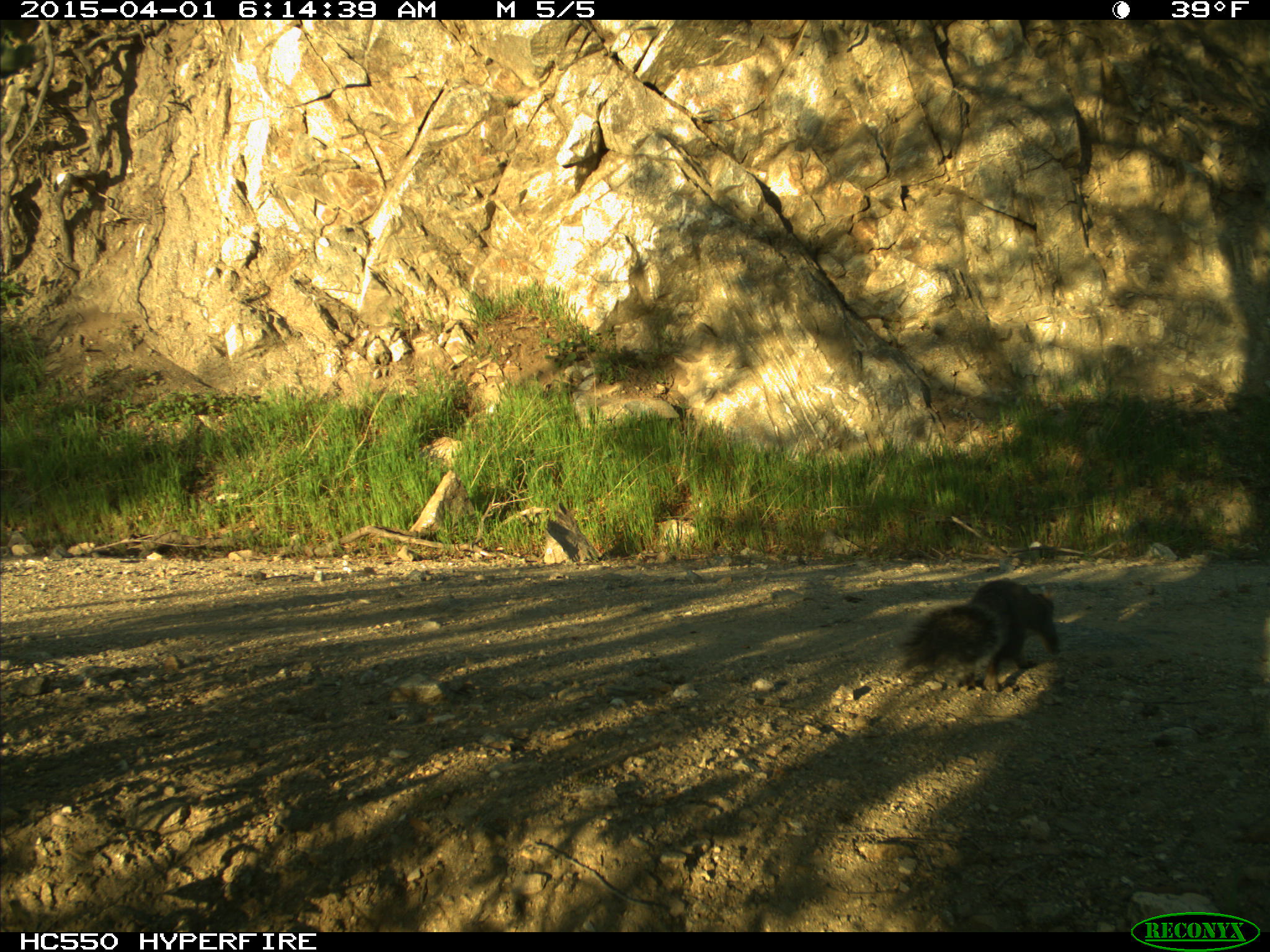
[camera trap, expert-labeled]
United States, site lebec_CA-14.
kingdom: Animalia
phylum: Chordata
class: Mammalia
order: Rodentia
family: Sciuridae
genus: Sciurus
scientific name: Sciurus carolinensis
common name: eastern gray squirrel